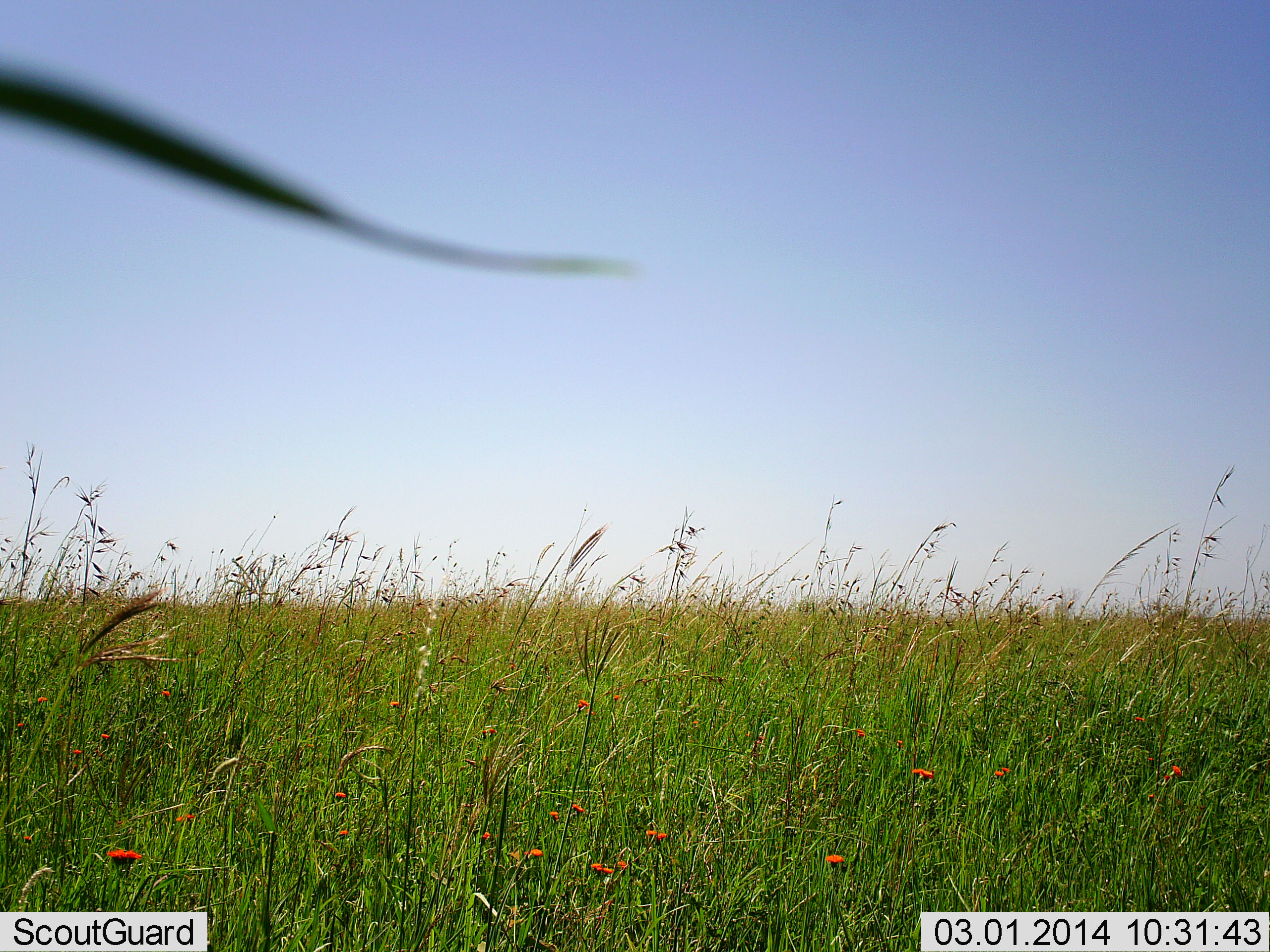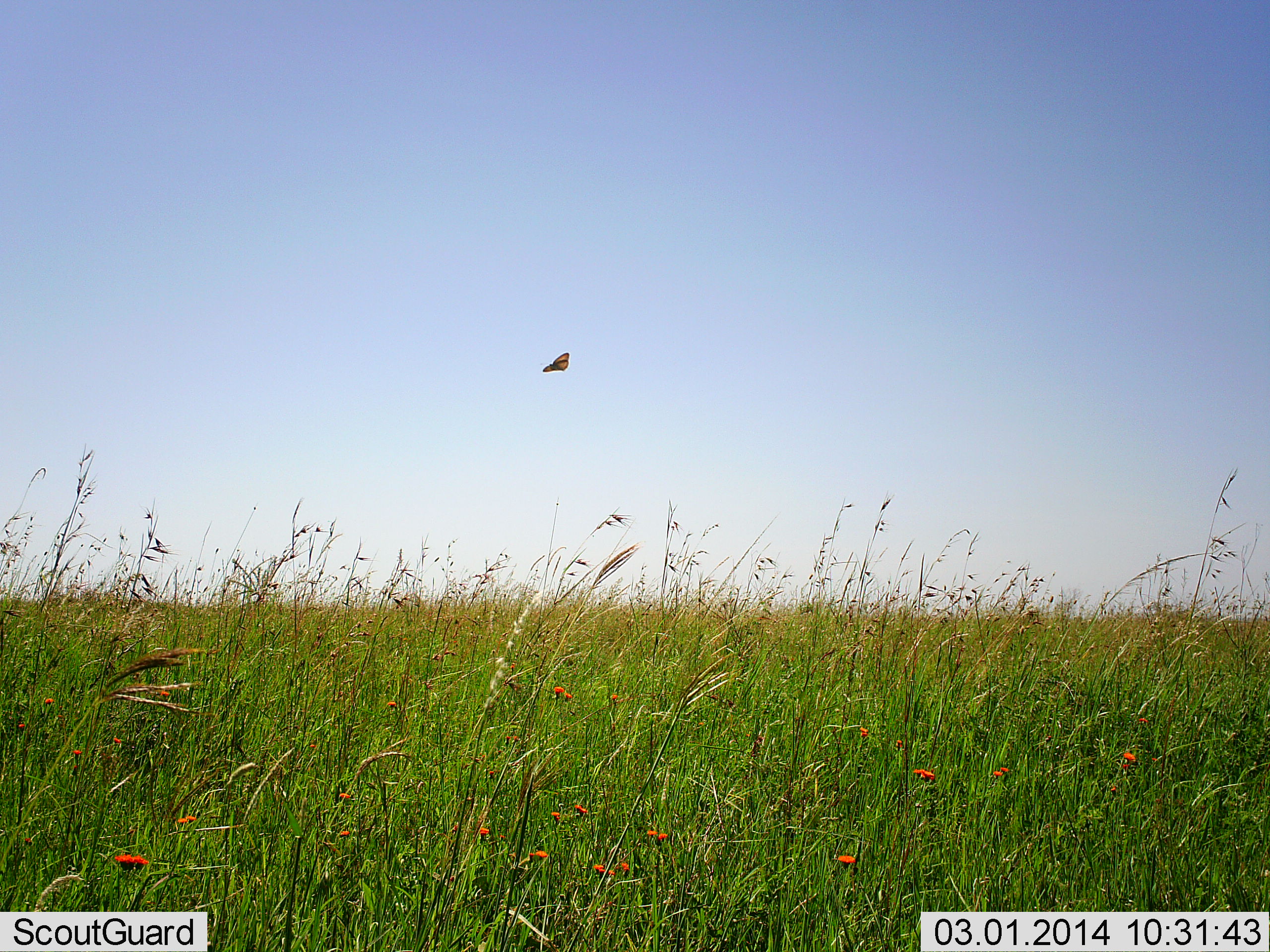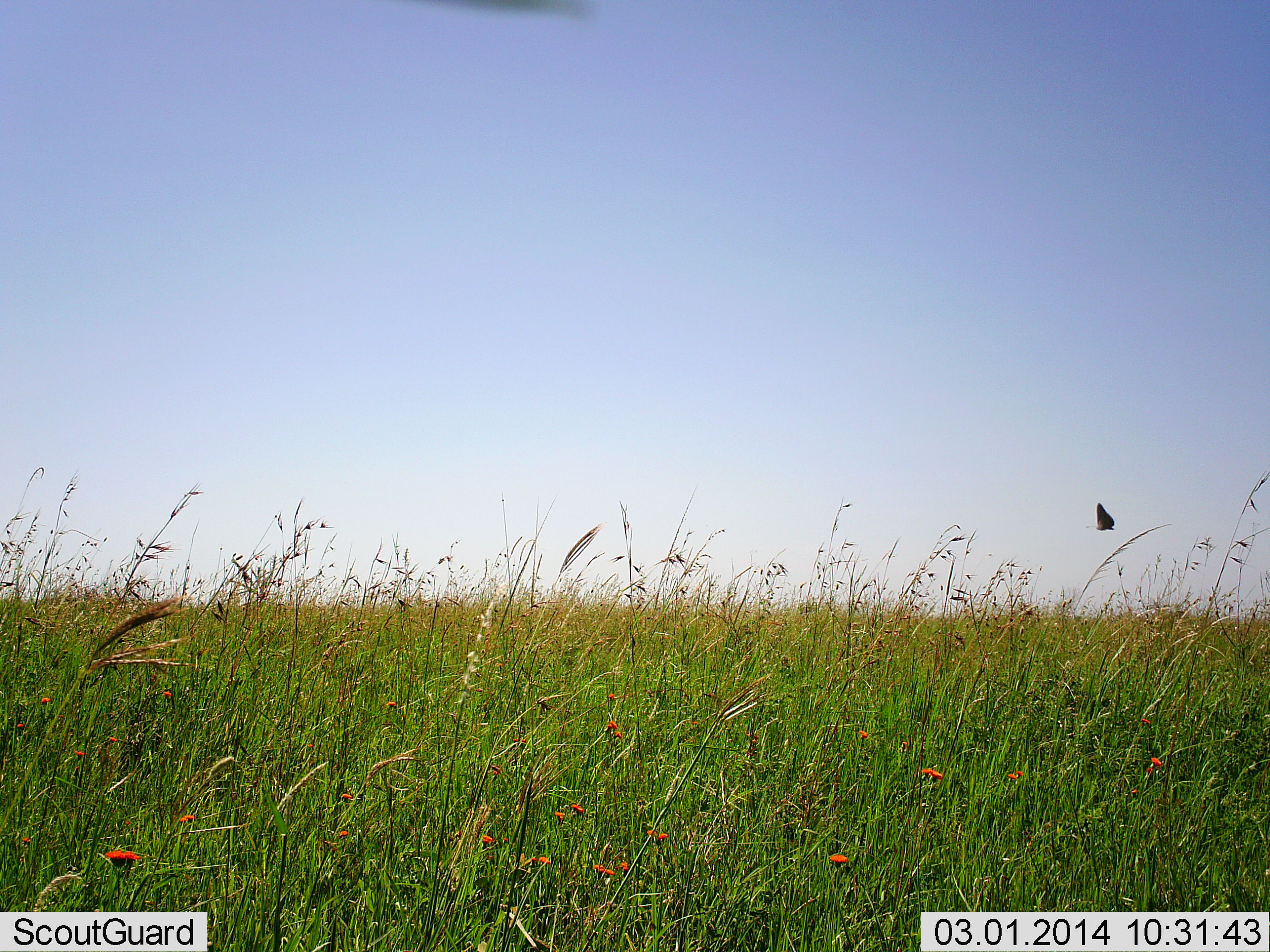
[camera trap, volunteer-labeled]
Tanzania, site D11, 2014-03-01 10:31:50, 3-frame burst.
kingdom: Animalia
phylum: Arthropoda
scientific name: Arthropoda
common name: arthropods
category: insectspider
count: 1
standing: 0%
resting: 0%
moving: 100%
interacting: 0%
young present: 0%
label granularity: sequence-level